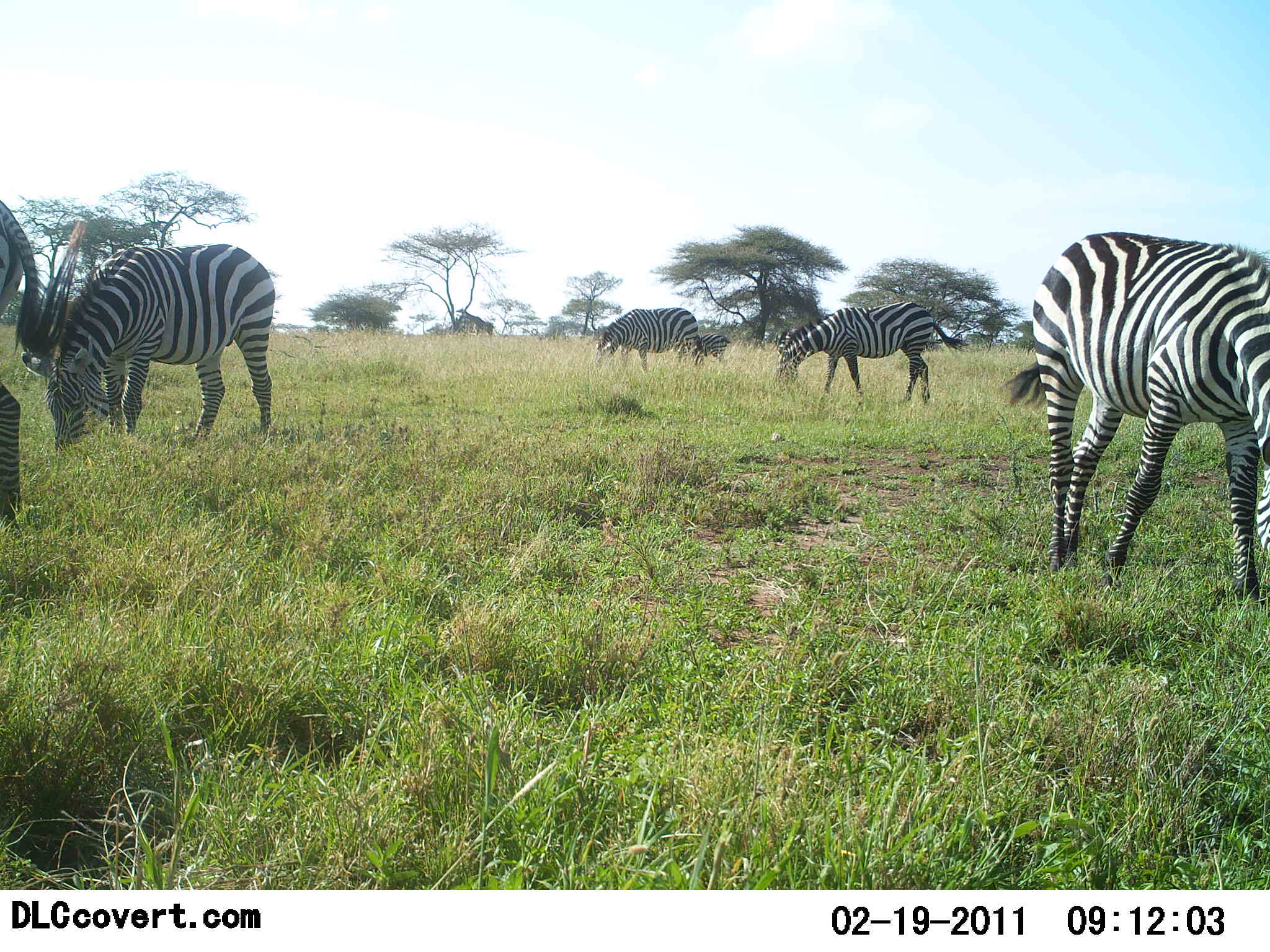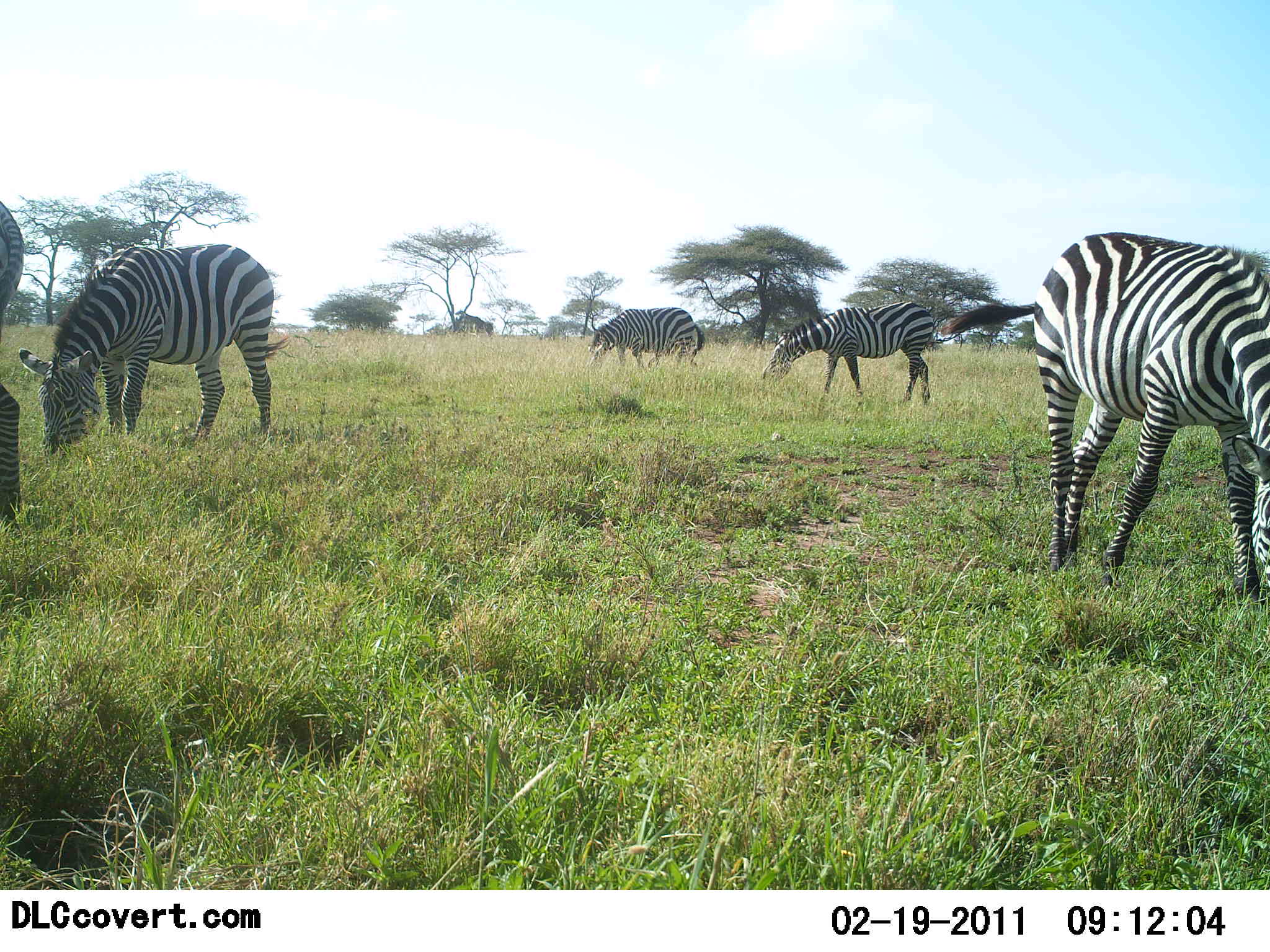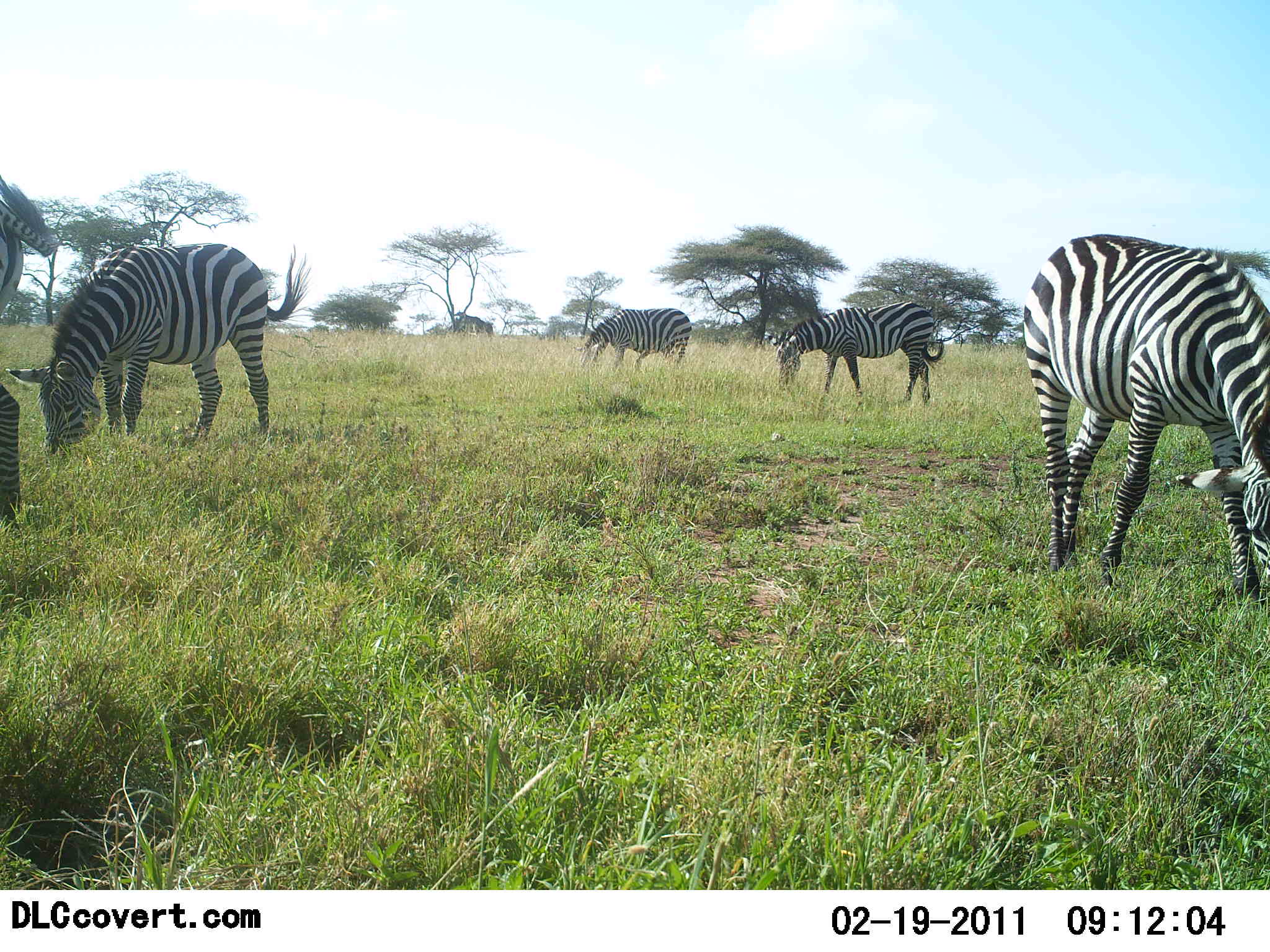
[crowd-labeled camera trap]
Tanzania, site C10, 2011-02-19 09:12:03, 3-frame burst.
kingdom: Animalia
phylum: Chordata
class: Mammalia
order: Perissodactyla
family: Equidae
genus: Equus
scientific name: Equus quagga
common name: plains zebra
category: zebra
Zebra (plains zebra) (Equus quagga), count 6. Behavior (volunteer vote fractions): standing 25%, resting 0%, moving 8%, interacting 0%. Young present (vote fraction): 33%. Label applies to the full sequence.